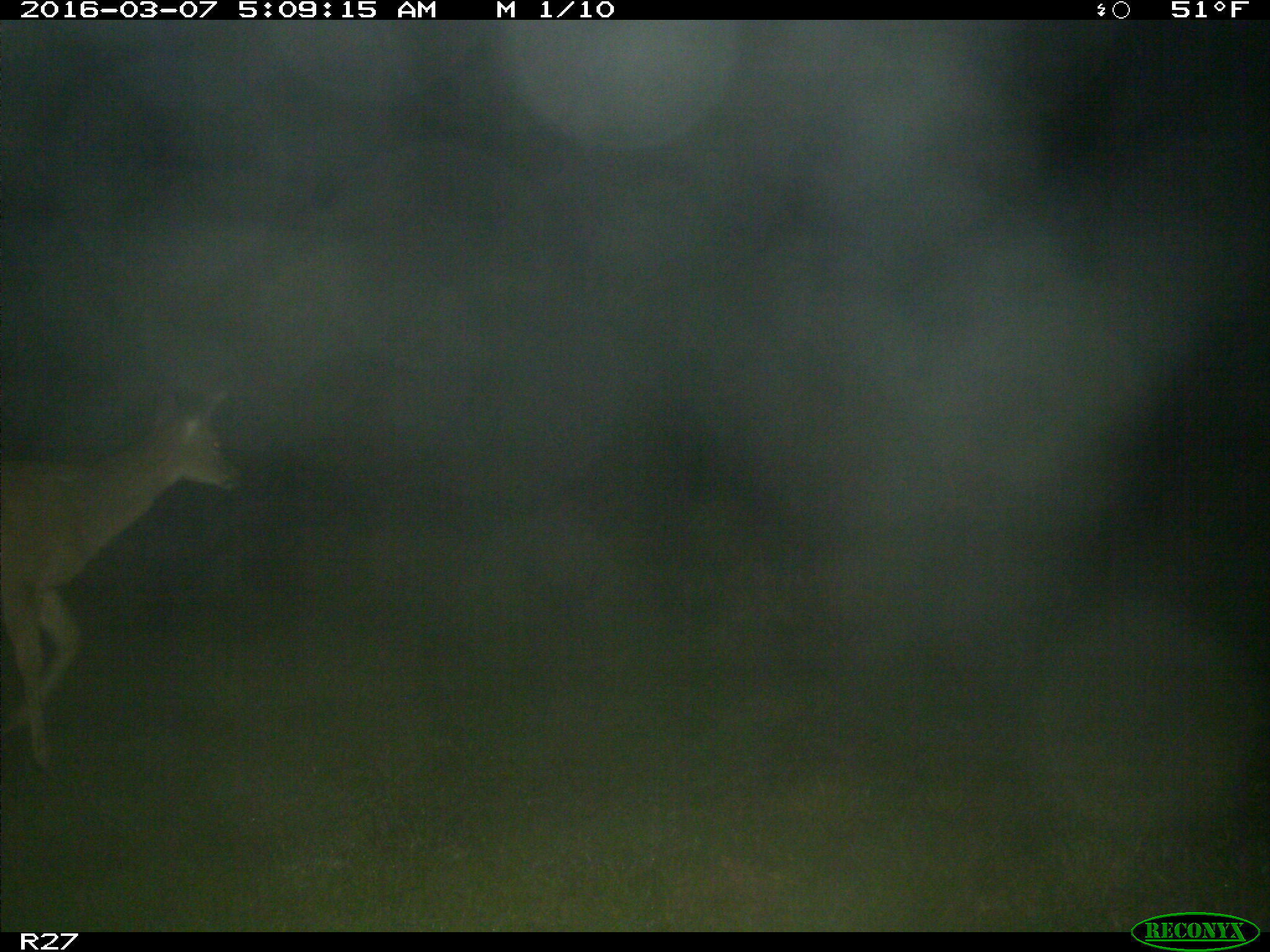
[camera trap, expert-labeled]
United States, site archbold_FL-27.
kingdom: Animalia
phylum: Chordata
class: Mammalia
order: Artiodactyla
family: Cervidae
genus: Odocoileus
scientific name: Odocoileus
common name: deer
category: unidentified deer